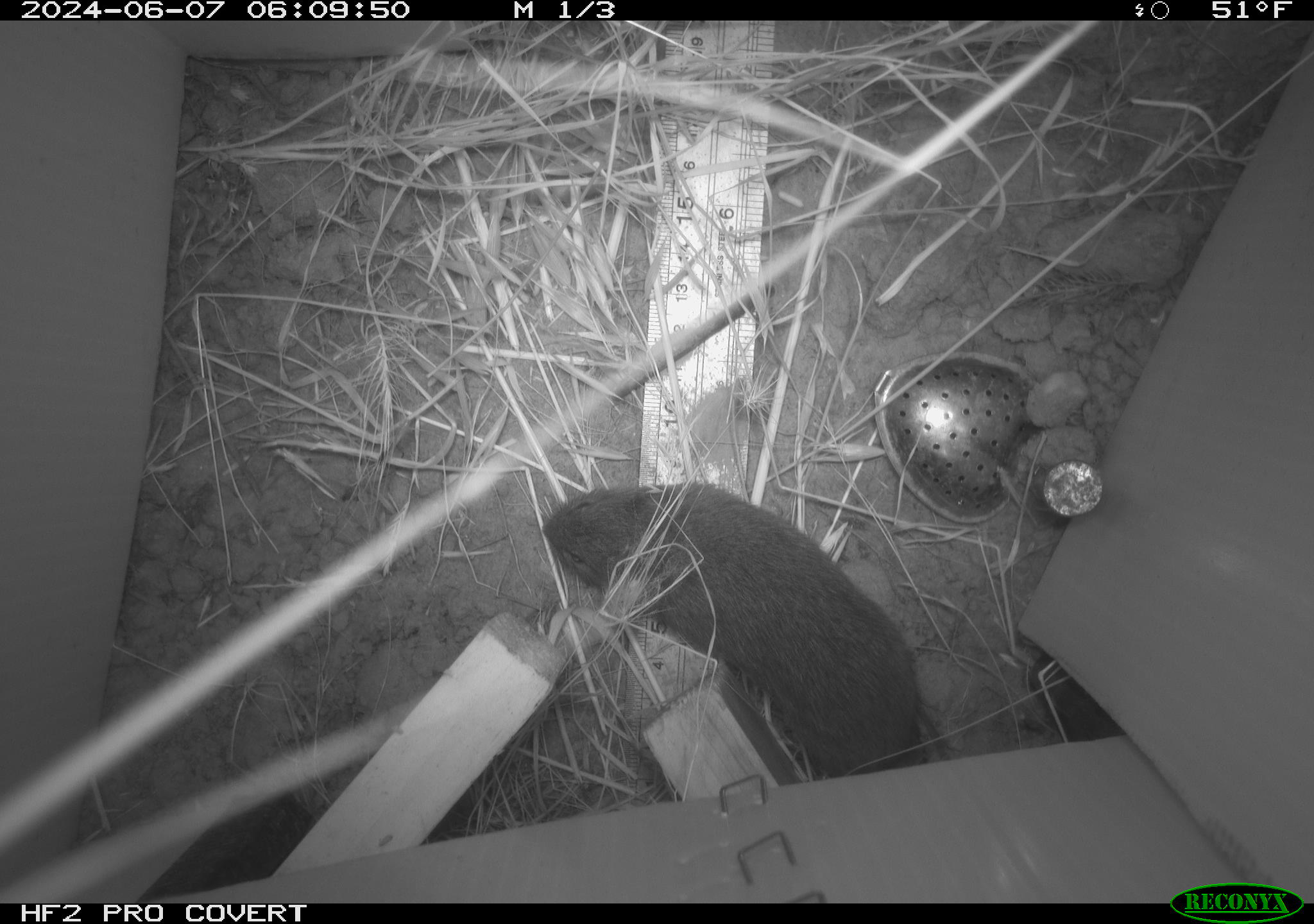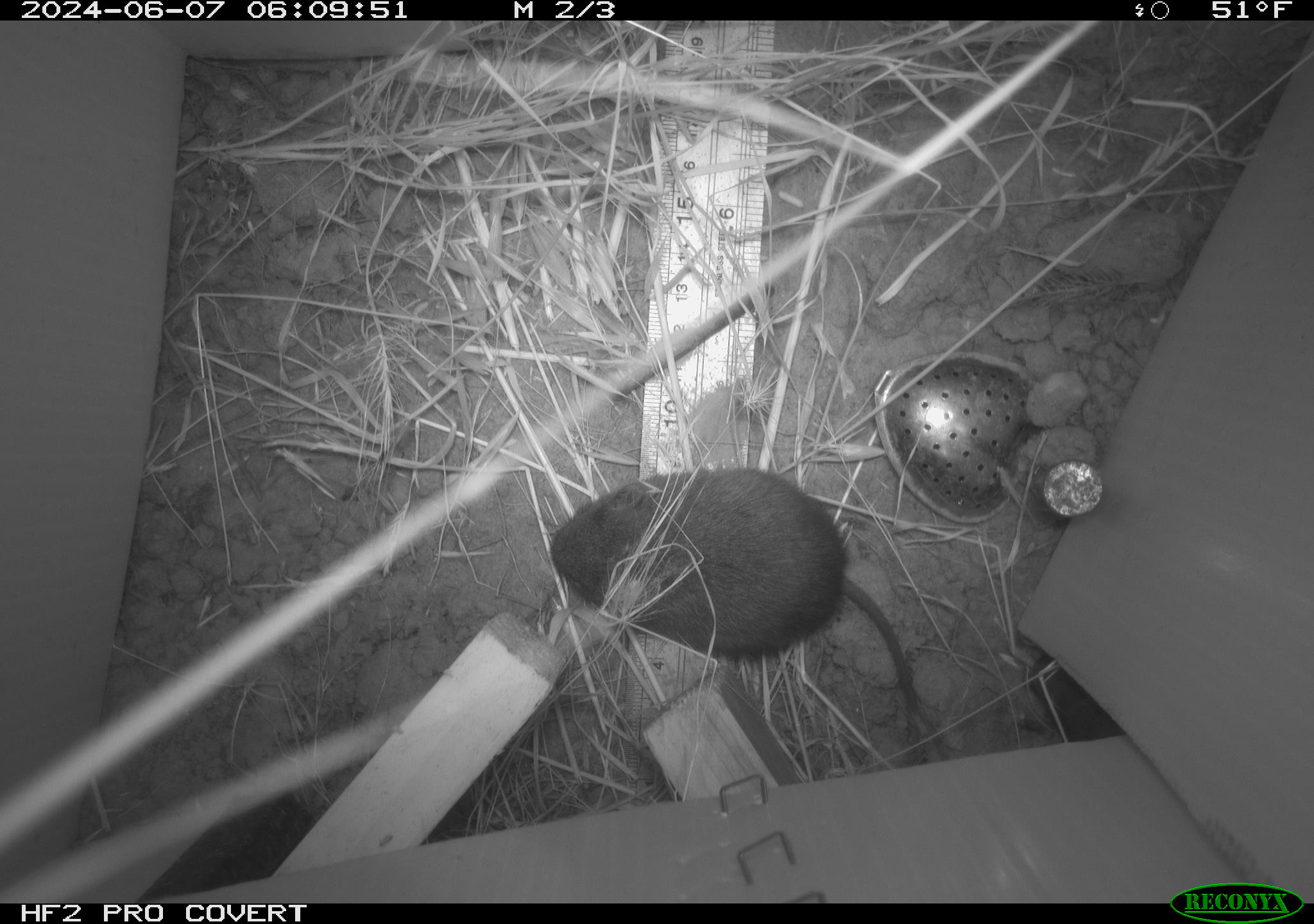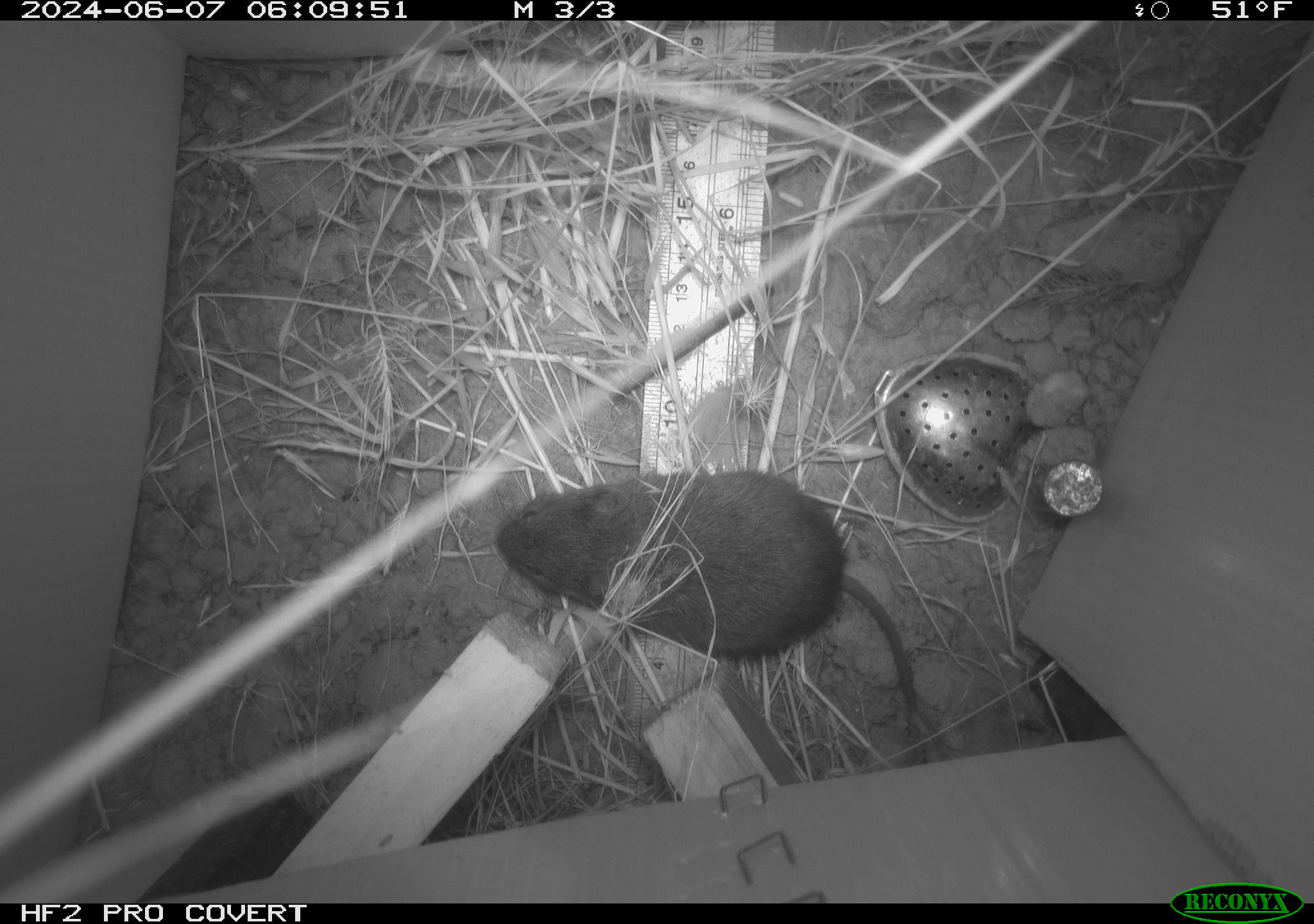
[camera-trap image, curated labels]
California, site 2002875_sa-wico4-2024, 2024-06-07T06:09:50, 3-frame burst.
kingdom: Animalia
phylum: Chordata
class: Mammalia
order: Rodentia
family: Cricetidae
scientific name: Arvicolinae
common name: voles, lemmings, and muskrats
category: arvicolinae subfamily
Arvicolinae subfamily (voles, lemmings, and muskrats) (Arvicolinae).